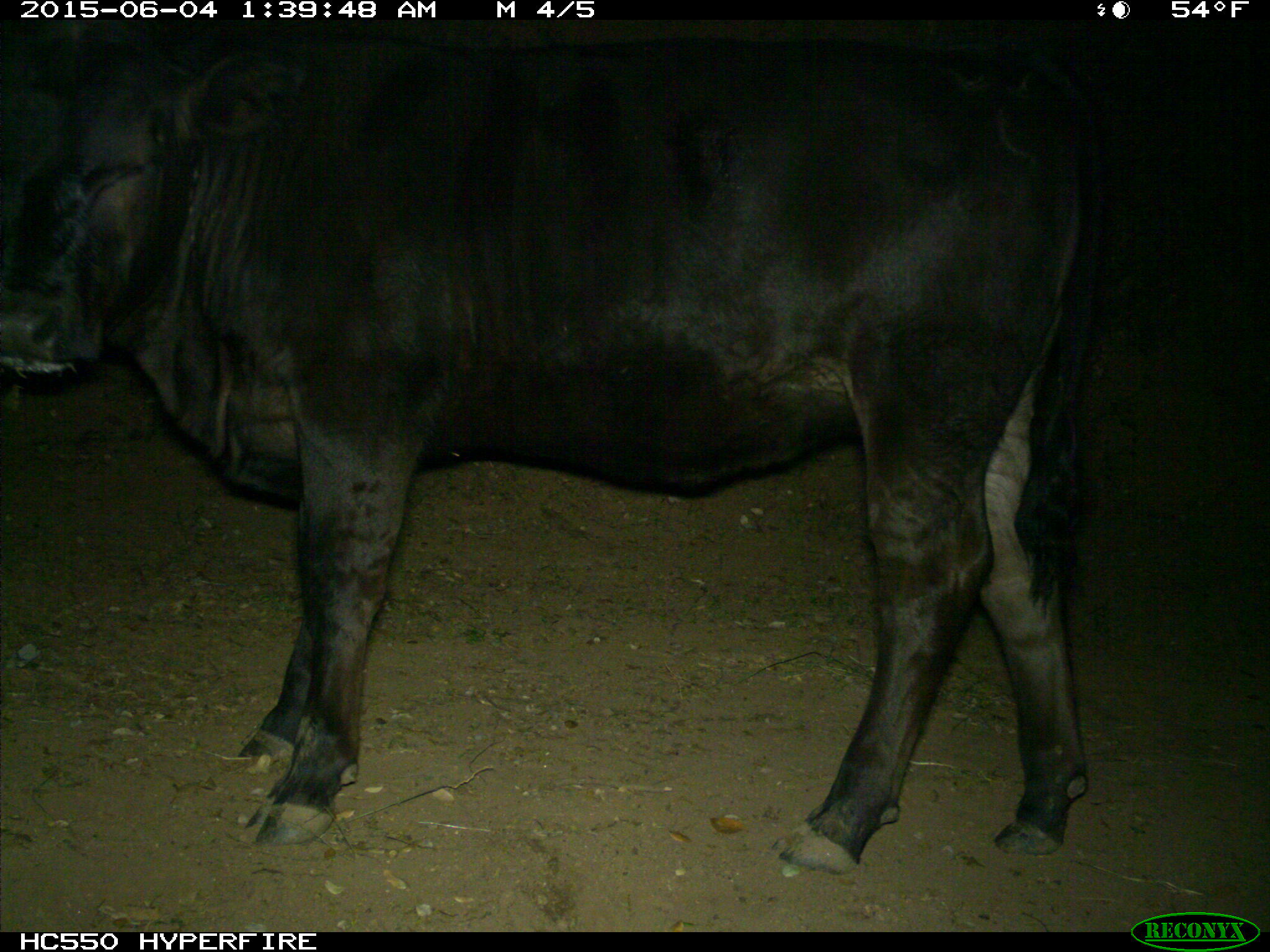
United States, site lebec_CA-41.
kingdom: Animalia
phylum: Chordata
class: Mammalia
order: Artiodactyla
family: Bovidae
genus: Bos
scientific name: Bos taurus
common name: domestic cow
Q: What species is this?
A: Bos taurus (domestic cow).